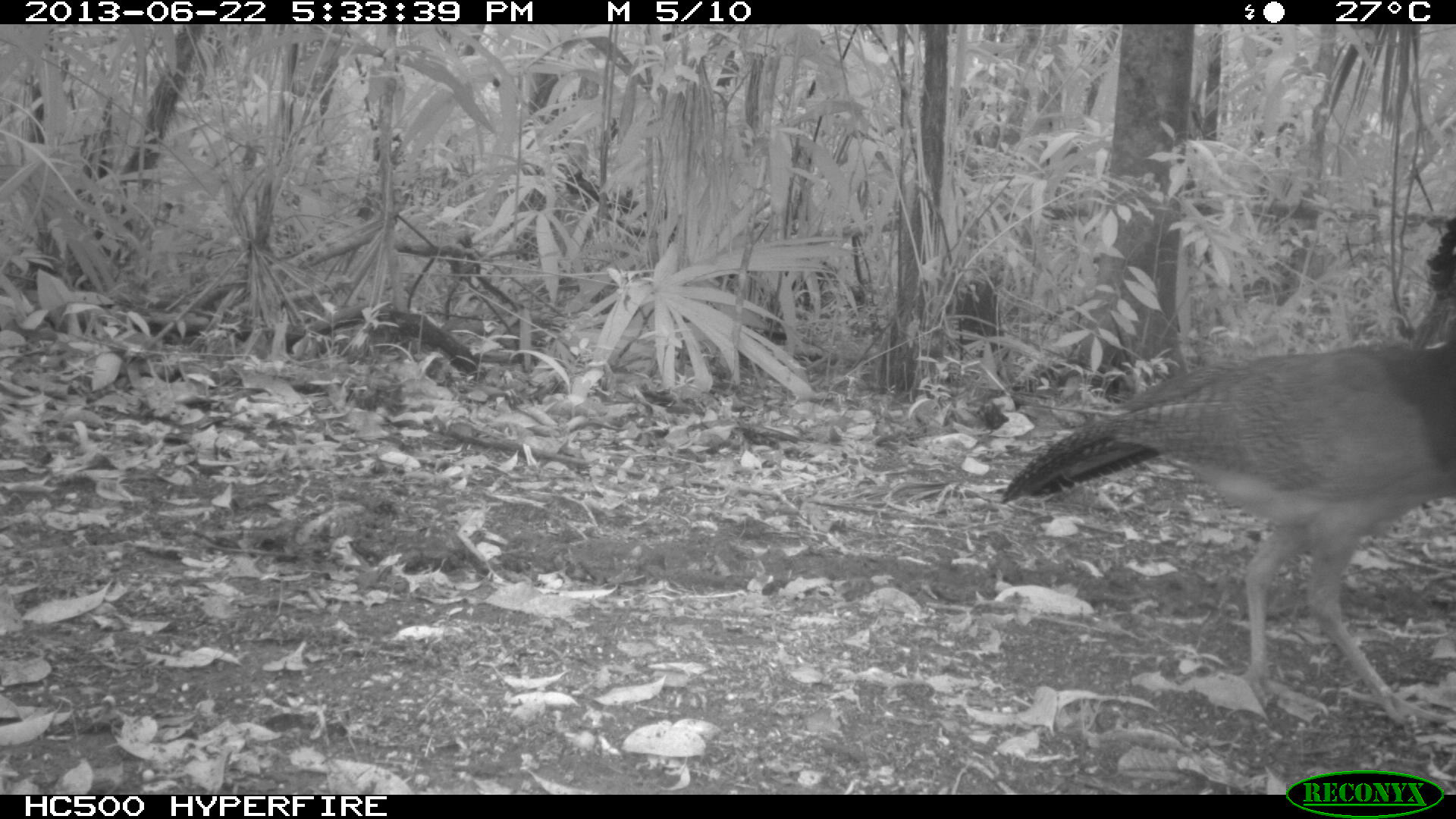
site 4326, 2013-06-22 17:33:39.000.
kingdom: Animalia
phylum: Chordata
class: Aves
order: Galliformes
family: Cracidae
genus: Crax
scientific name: Crax rubra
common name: great curassow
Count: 1.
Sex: female.